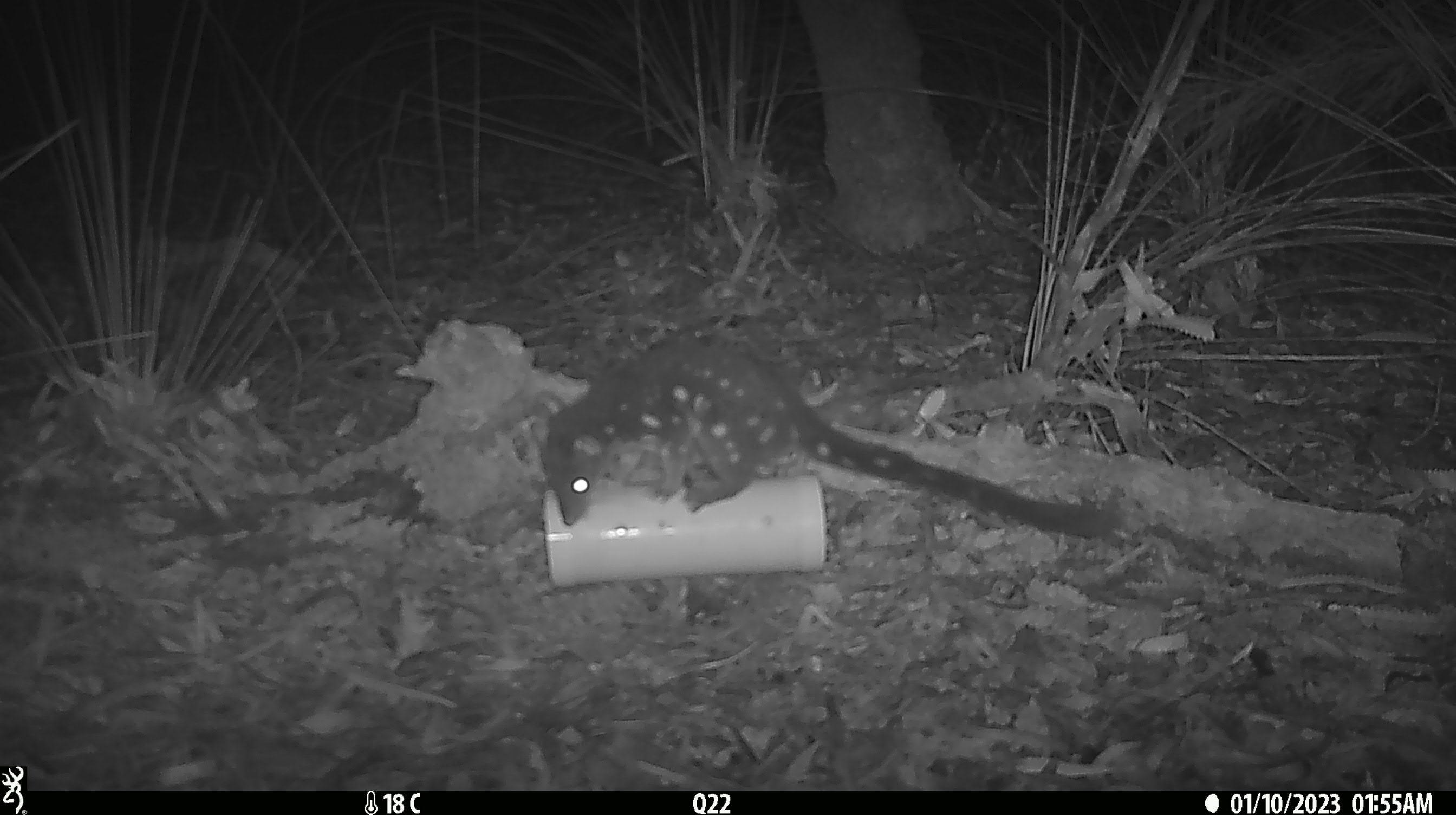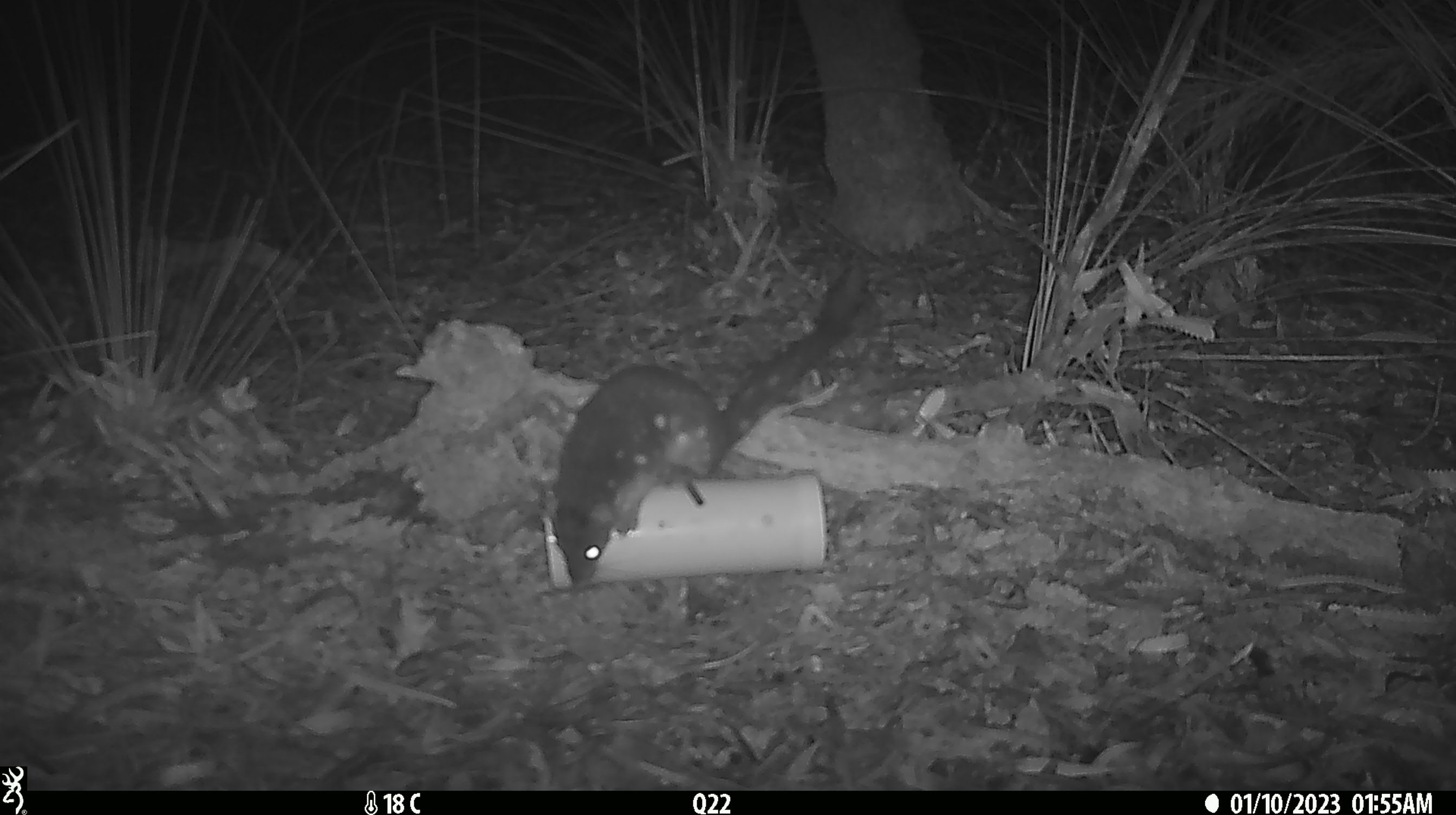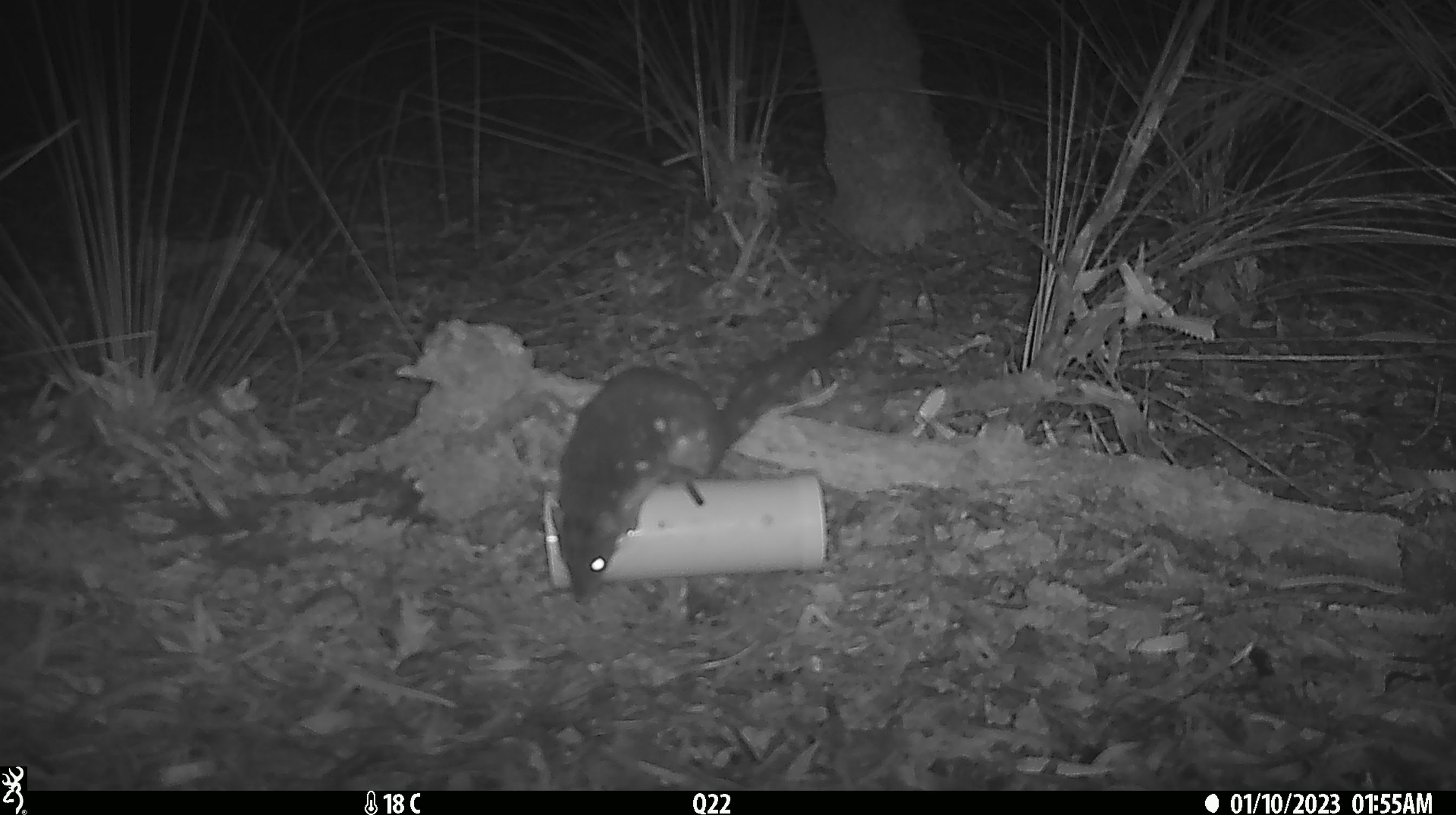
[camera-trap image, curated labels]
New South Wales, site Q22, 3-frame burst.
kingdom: Animalia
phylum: Chordata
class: Mammalia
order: Dasyuromorphia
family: Dasyuridae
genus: Dasyurus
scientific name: Dasyurus maculatus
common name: spotted-tailed quoll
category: quoll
Quoll (spotted-tailed quoll) (Dasyurus maculatus).